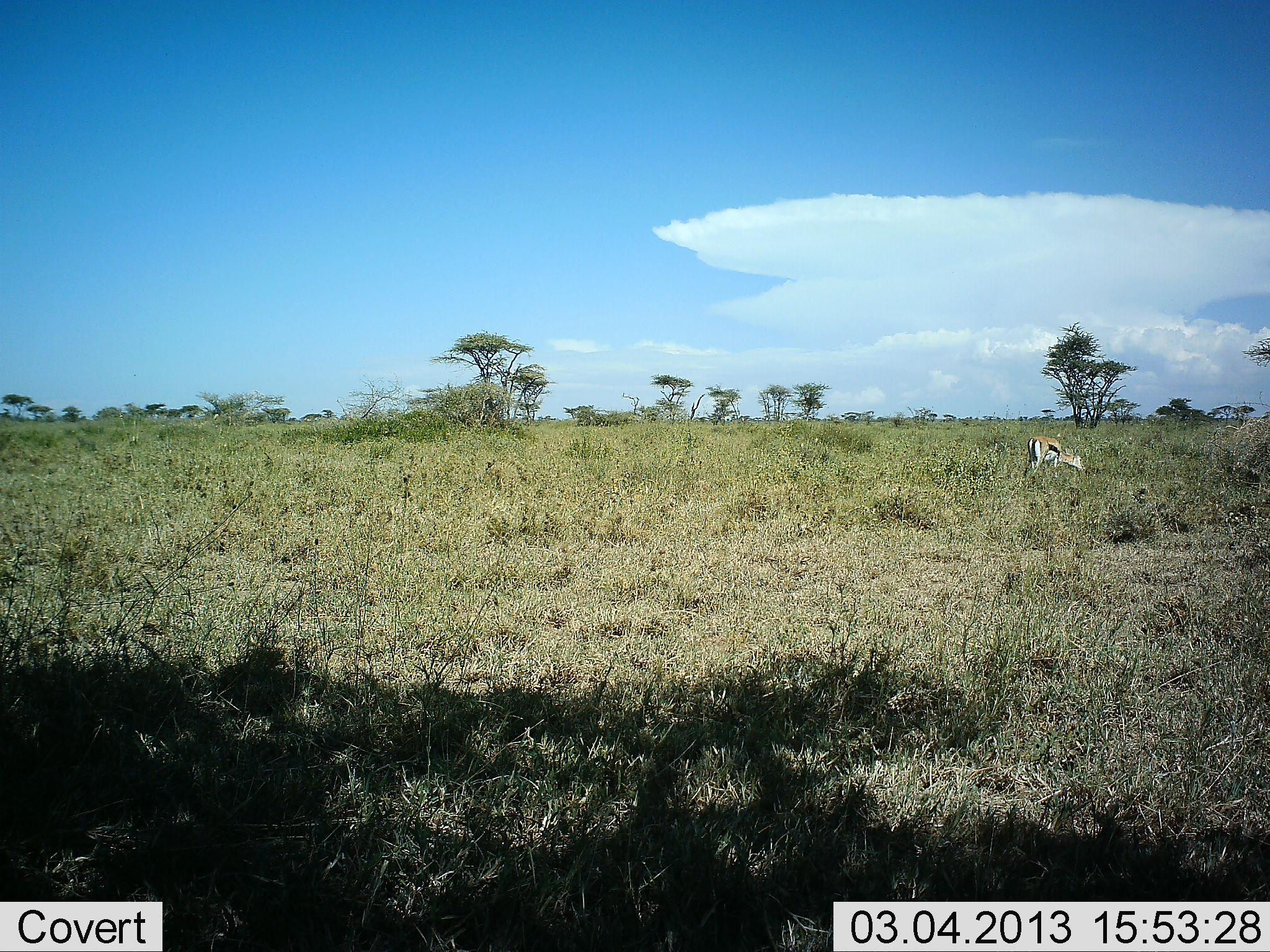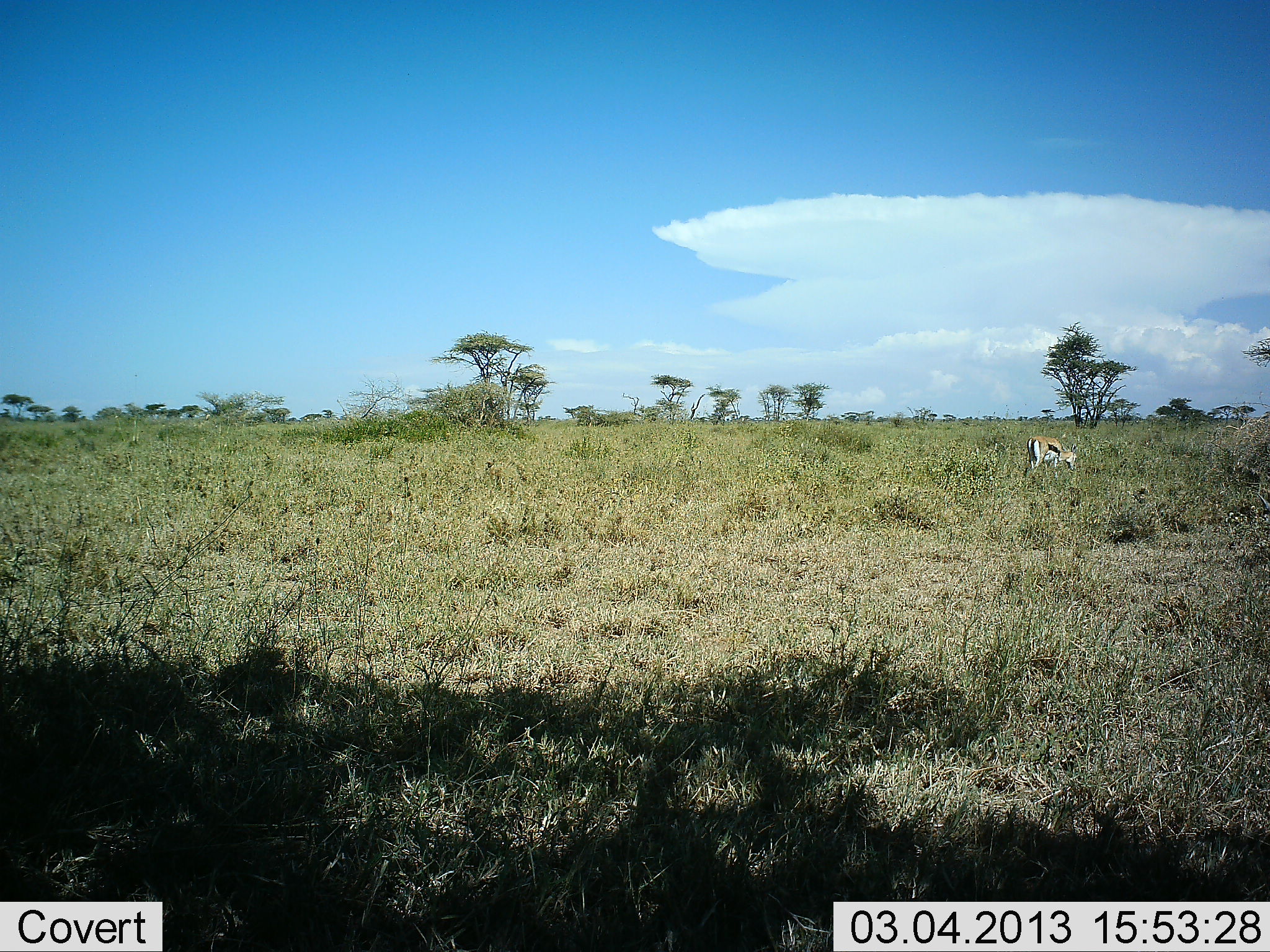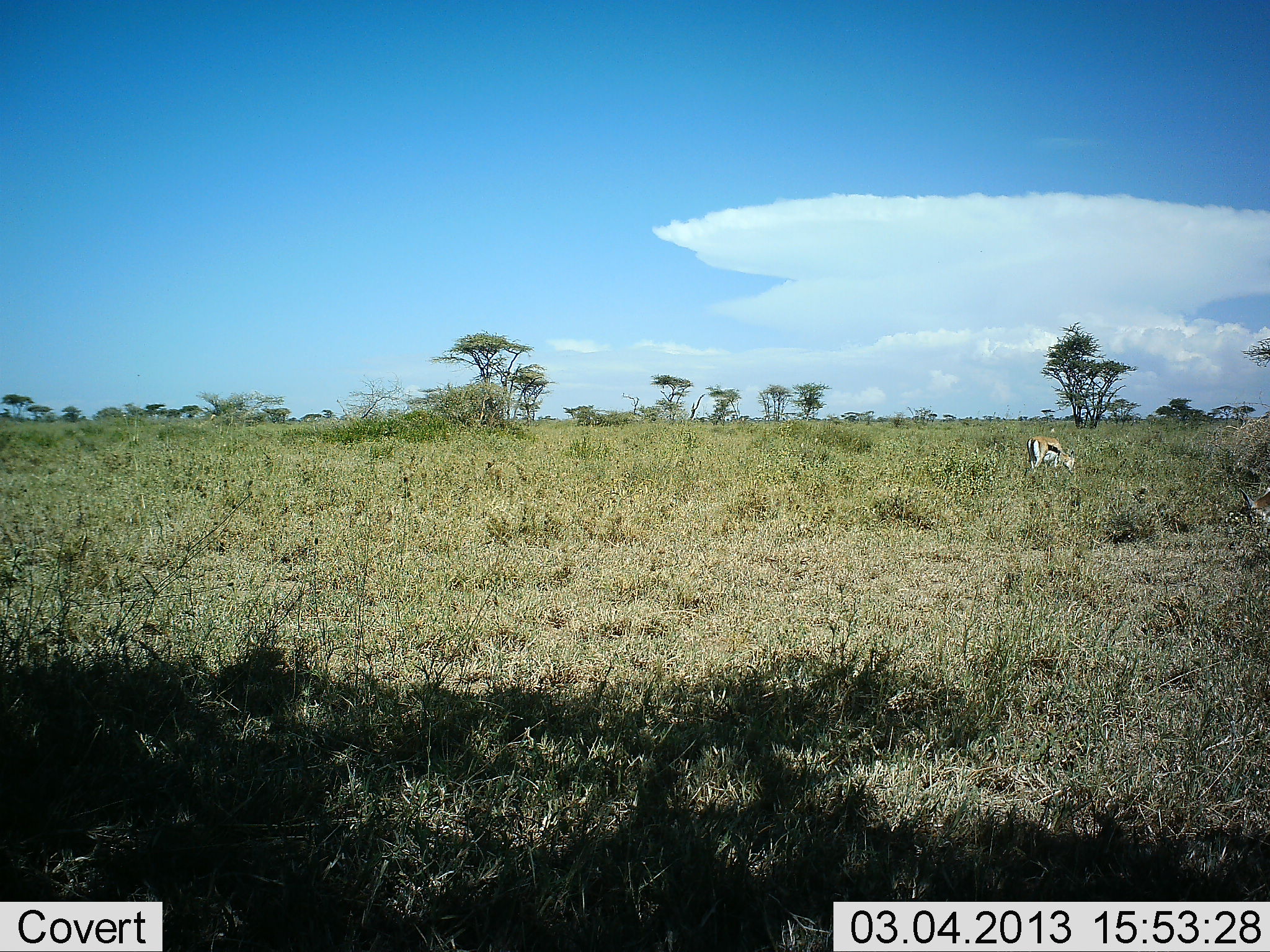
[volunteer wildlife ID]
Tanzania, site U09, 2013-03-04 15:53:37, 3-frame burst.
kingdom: Animalia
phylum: Chordata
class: Mammalia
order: Artiodactyla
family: Bovidae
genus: Eudorcas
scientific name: Eudorcas thomsonii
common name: thomson's gazelle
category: gazellethomsons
Gazellethomsons (thomson's gazelle) (Eudorcas thomsonii), count 1. Behavior (volunteer vote fractions): standing 33%, resting 0%, moving 3%, interacting 0%. Young present (vote fraction): 0%. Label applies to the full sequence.